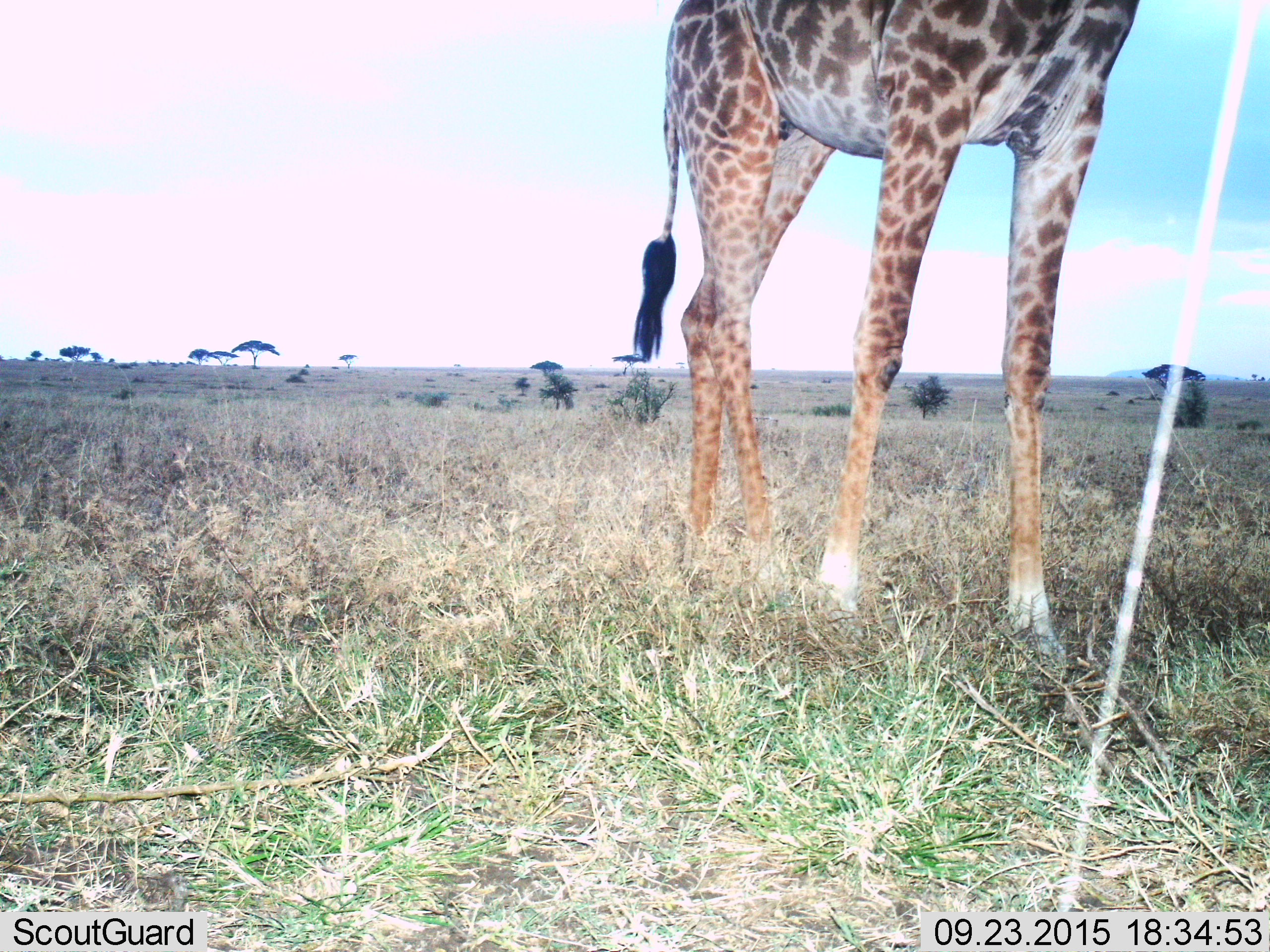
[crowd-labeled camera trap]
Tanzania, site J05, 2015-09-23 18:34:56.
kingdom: Animalia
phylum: Chordata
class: Mammalia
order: Artiodactyla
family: Giraffidae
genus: Giraffa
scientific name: Giraffa camelopardalis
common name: giraffe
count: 1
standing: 80%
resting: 0%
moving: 20%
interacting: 0%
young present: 0%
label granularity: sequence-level